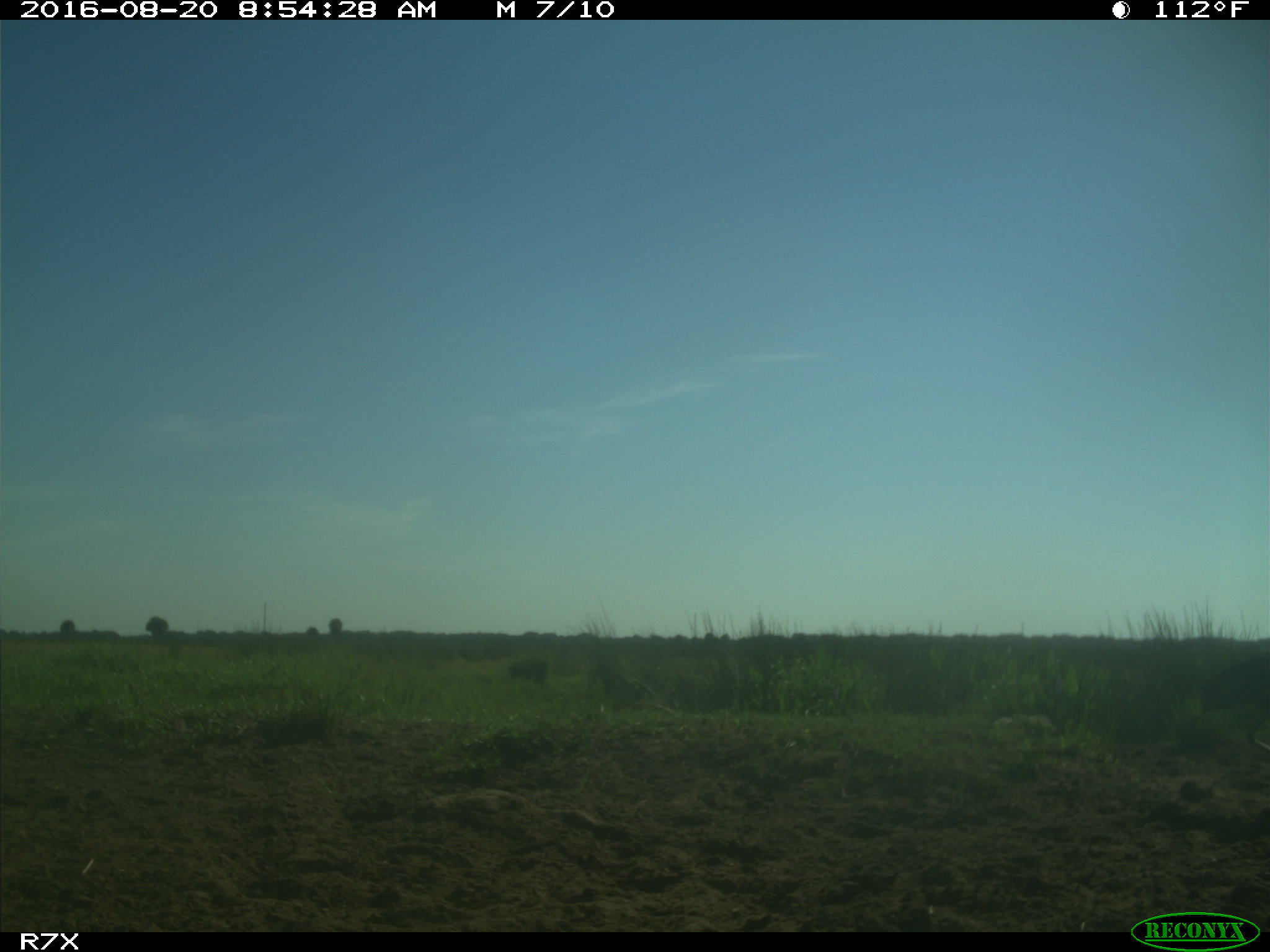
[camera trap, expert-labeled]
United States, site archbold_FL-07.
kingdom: Animalia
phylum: Chordata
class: Aves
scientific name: Aves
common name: birds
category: unidentified bird